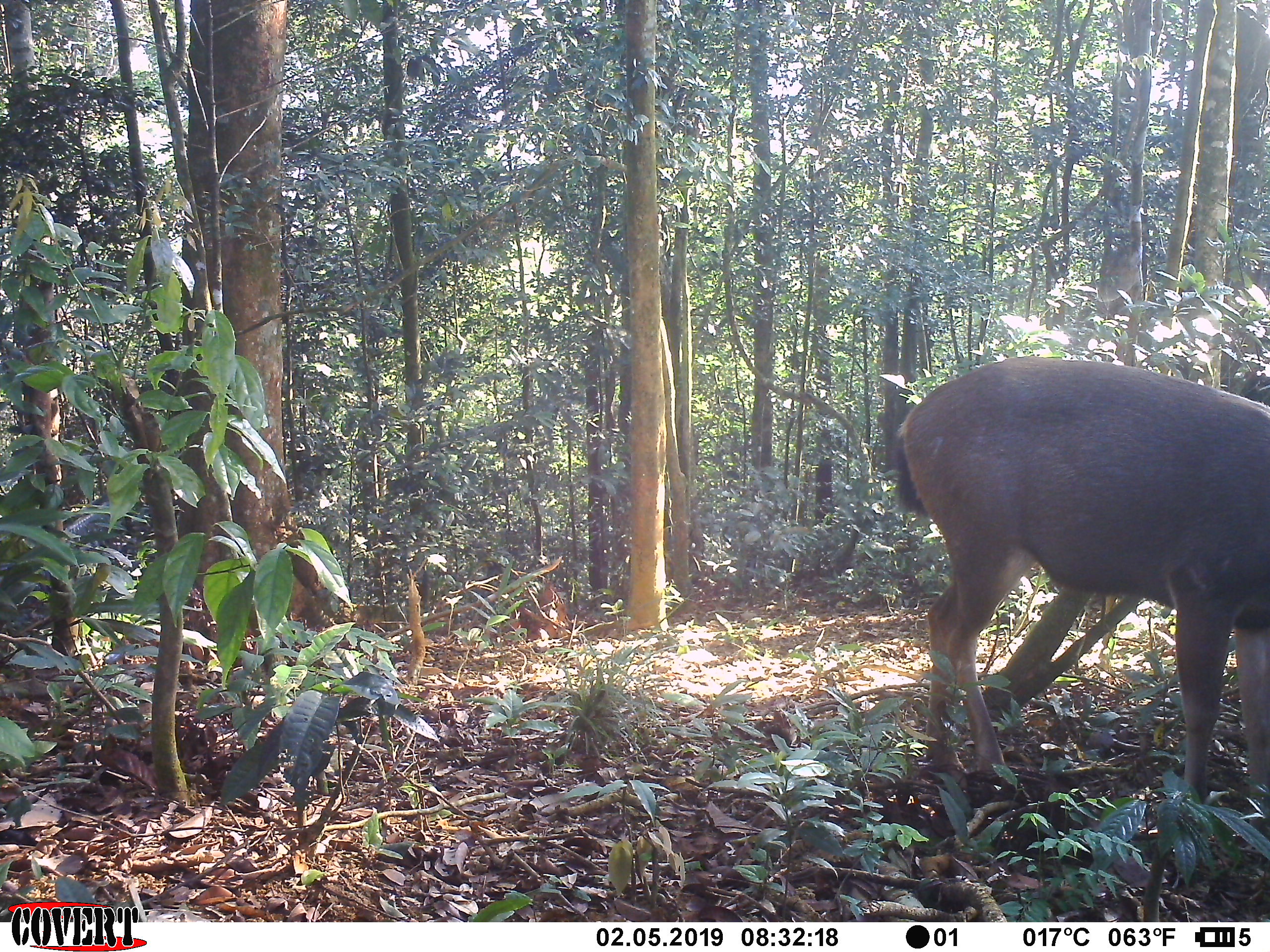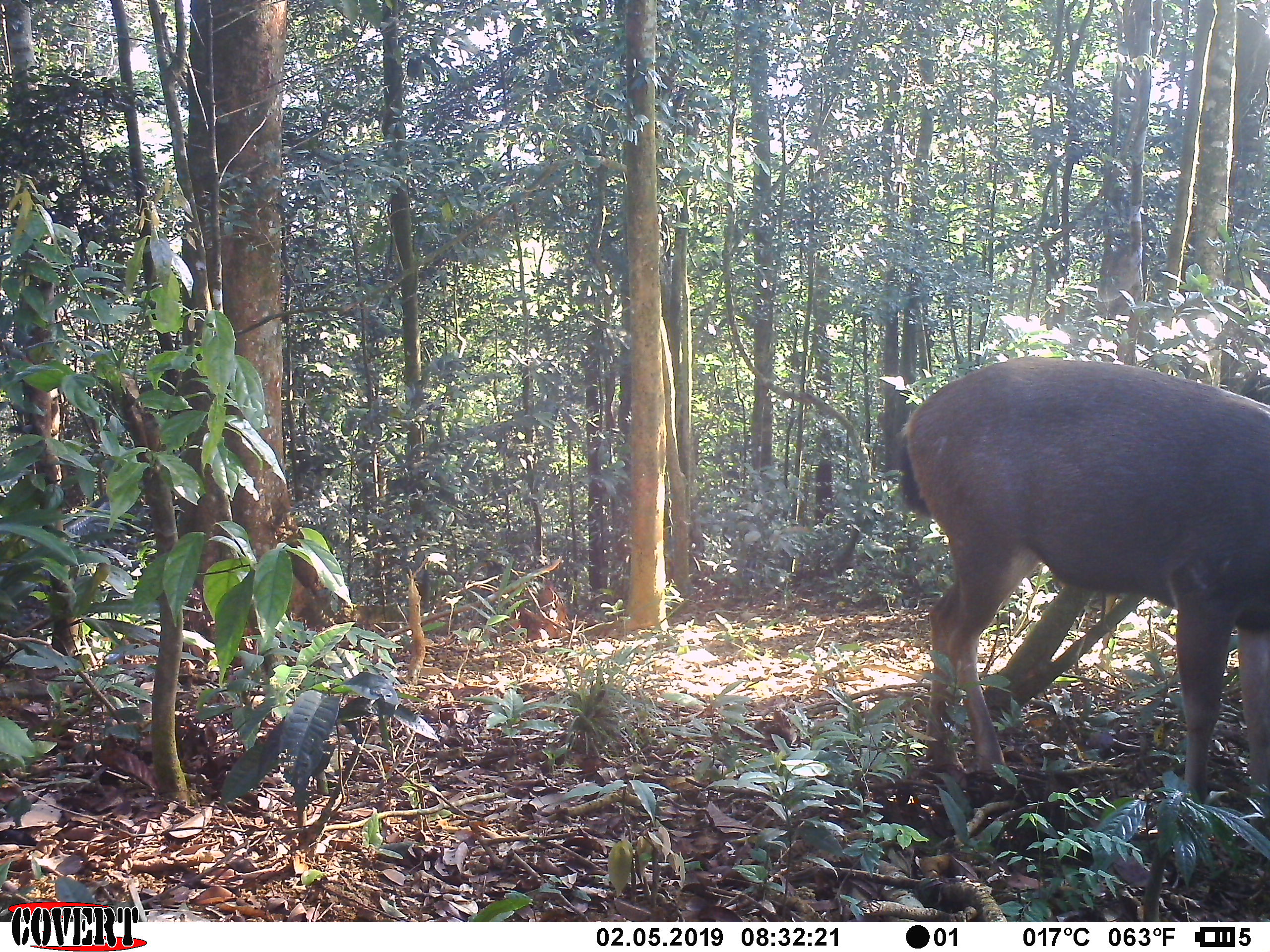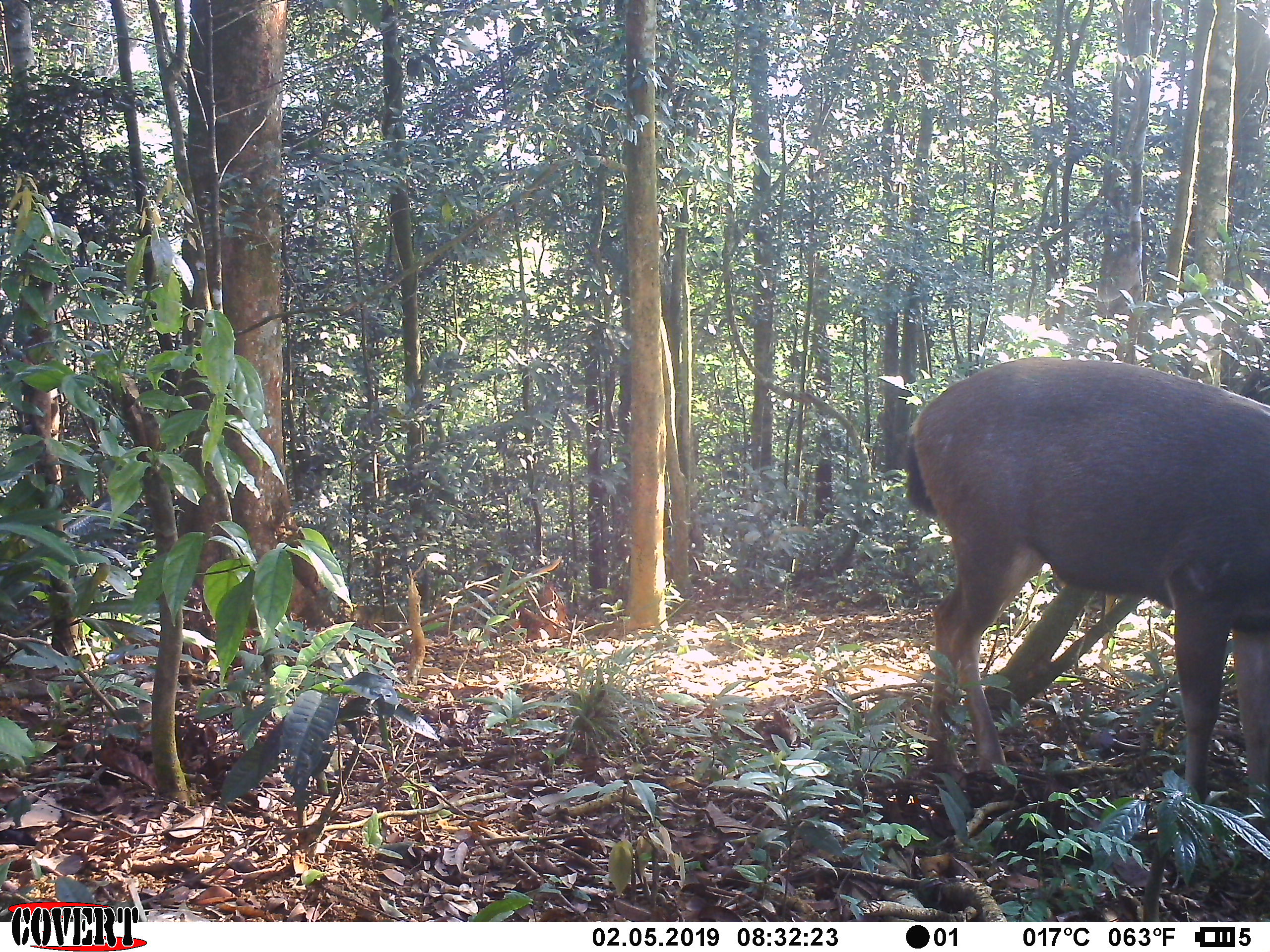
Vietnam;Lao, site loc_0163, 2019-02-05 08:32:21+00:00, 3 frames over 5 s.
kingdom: Animalia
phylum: Chordata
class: Mammalia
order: Artiodactyla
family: Cervidae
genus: Rusa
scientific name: Rusa unicolor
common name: sambar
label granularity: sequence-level